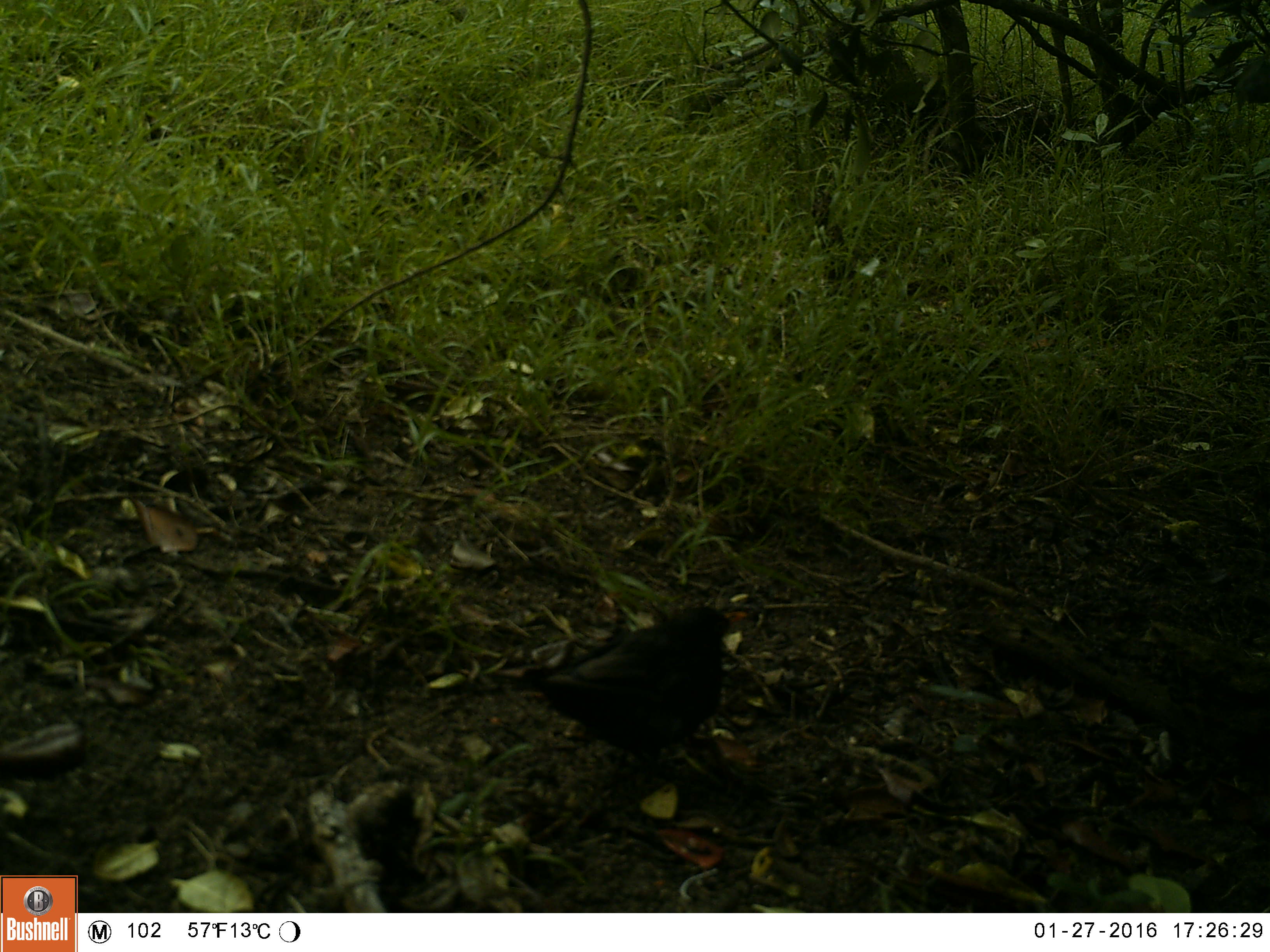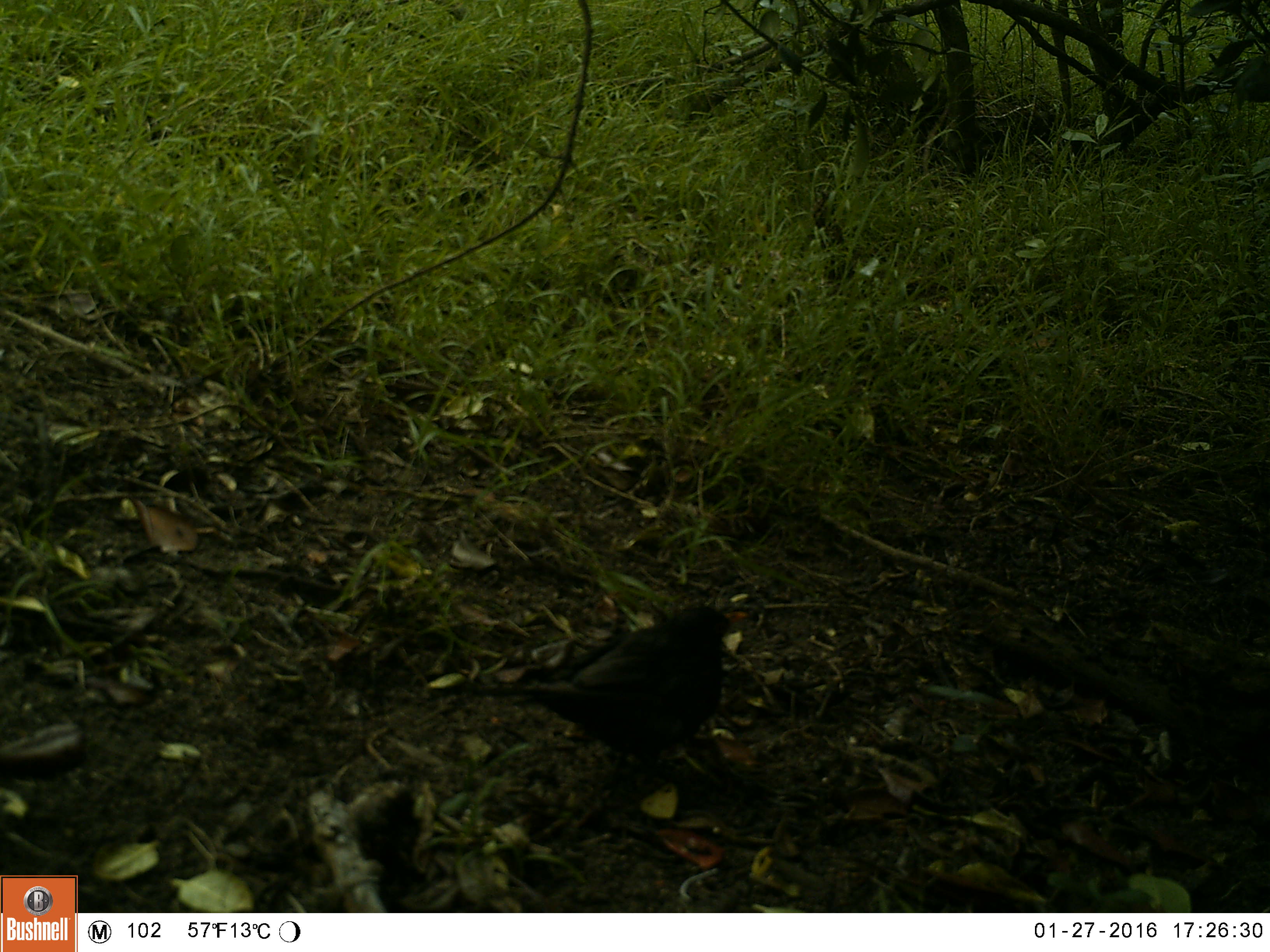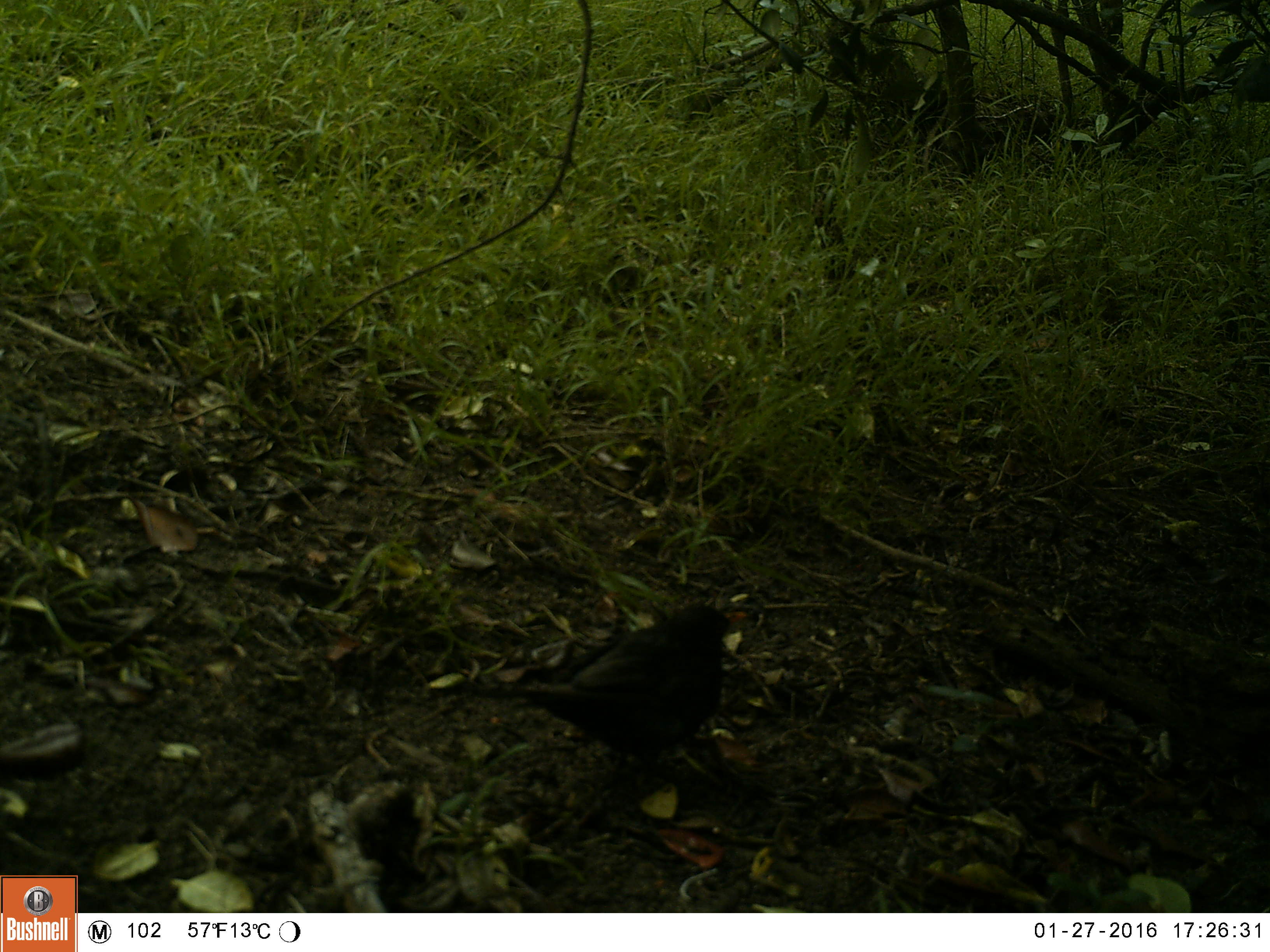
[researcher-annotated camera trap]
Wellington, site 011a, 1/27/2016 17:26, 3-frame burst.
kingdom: Animalia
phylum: Chordata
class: Aves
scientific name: Aves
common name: bird